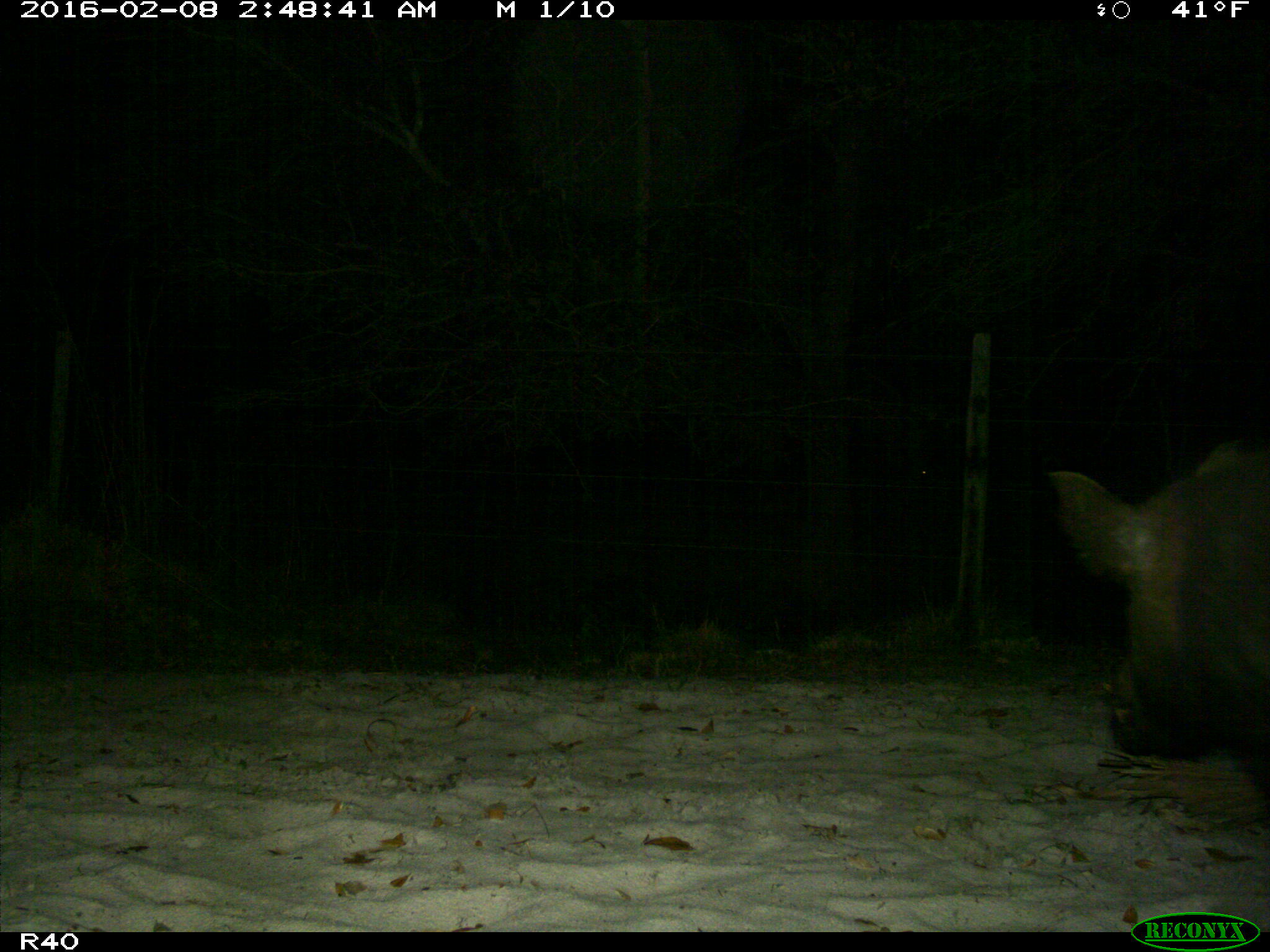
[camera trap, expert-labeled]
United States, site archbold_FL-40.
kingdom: Animalia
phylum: Chordata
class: Mammalia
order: Artiodactyla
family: Suidae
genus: Sus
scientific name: Sus scrofa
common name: wild boar